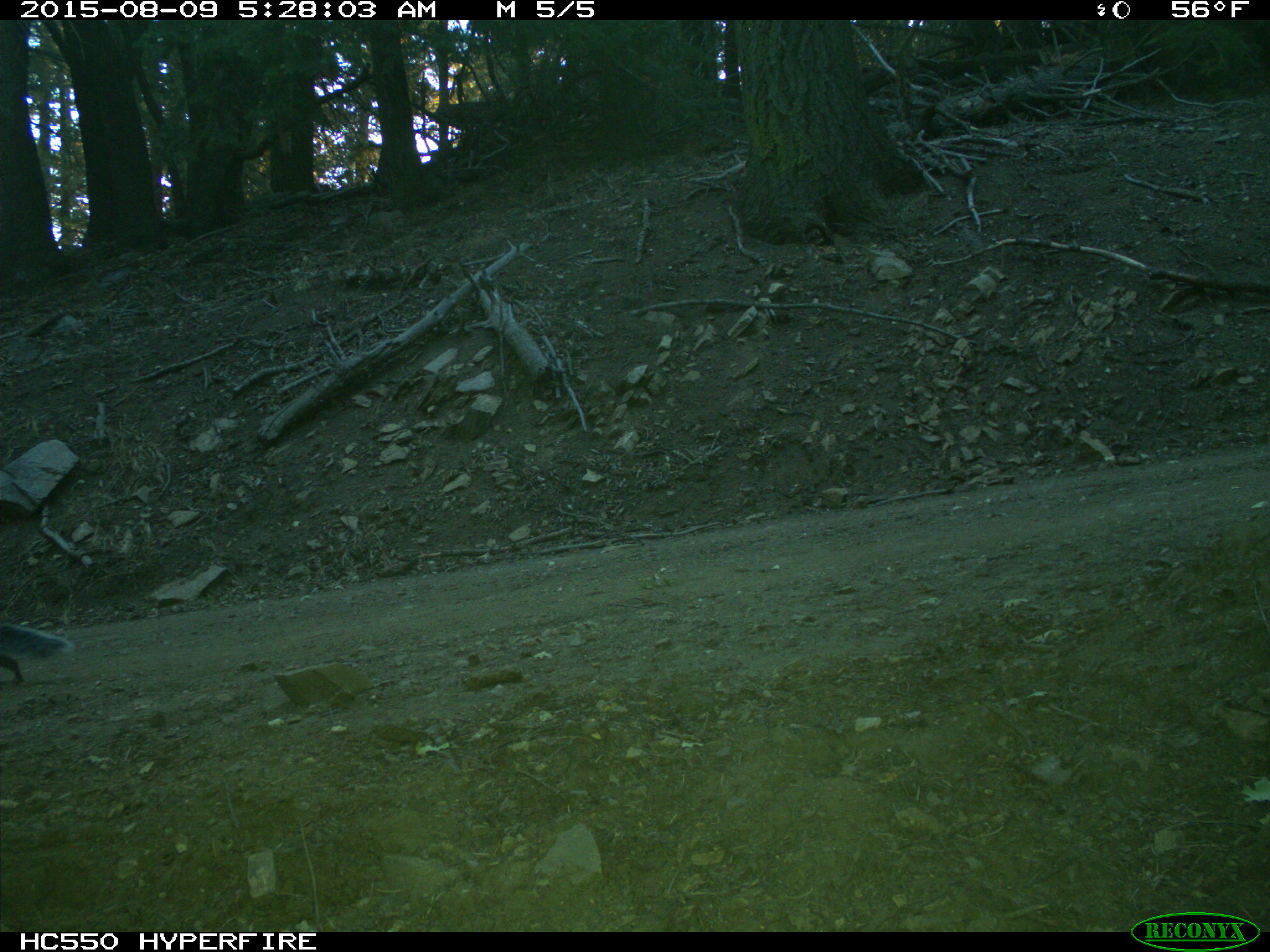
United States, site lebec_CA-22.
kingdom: Animalia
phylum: Chordata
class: Mammalia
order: Rodentia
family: Sciuridae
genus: Sciurus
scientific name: Sciurus carolinensis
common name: eastern gray squirrel